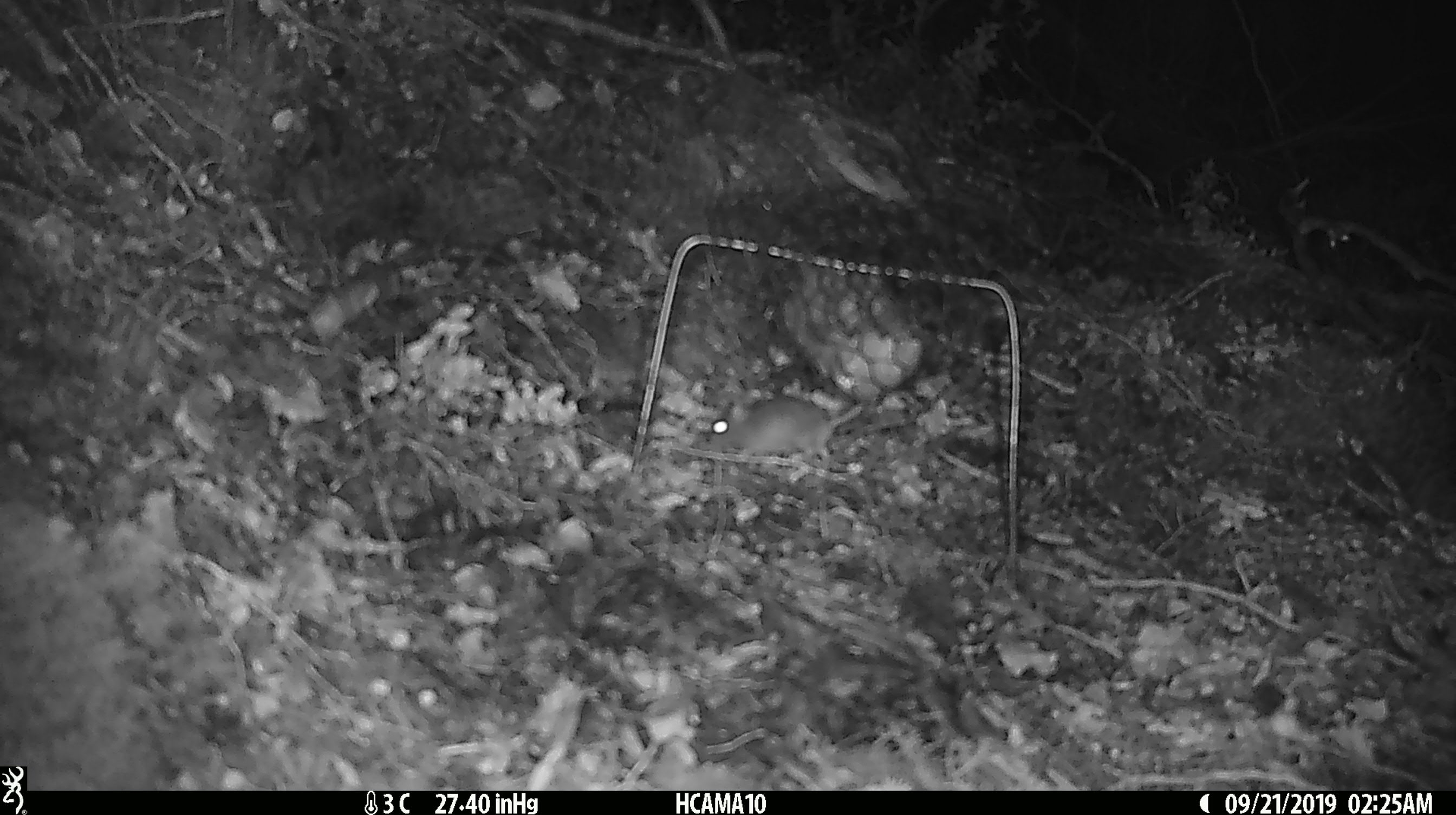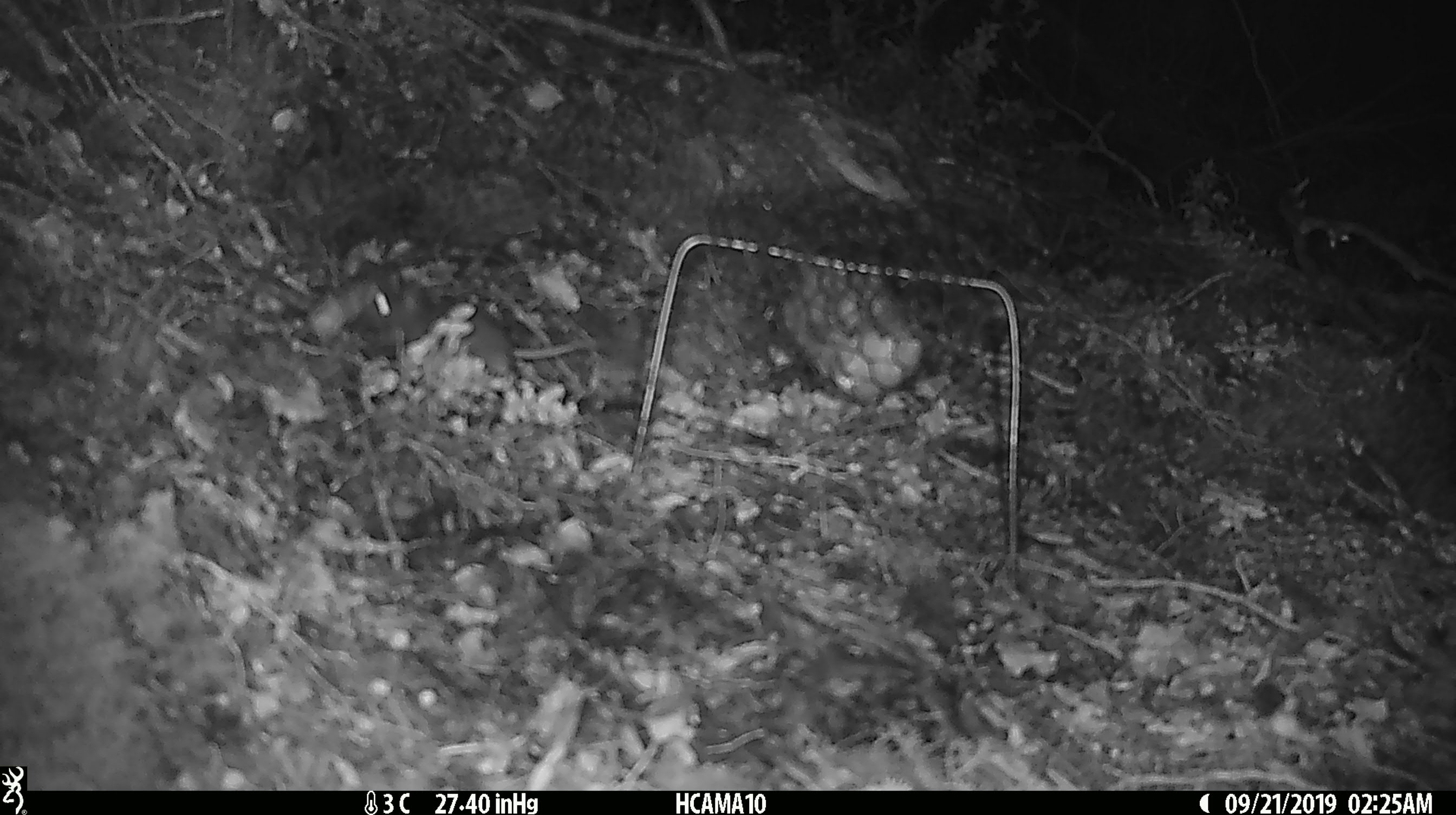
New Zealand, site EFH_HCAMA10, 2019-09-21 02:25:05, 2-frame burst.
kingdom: Animalia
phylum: Chordata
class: Mammalia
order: Rodentia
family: Muridae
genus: Mus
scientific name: Mus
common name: mouse